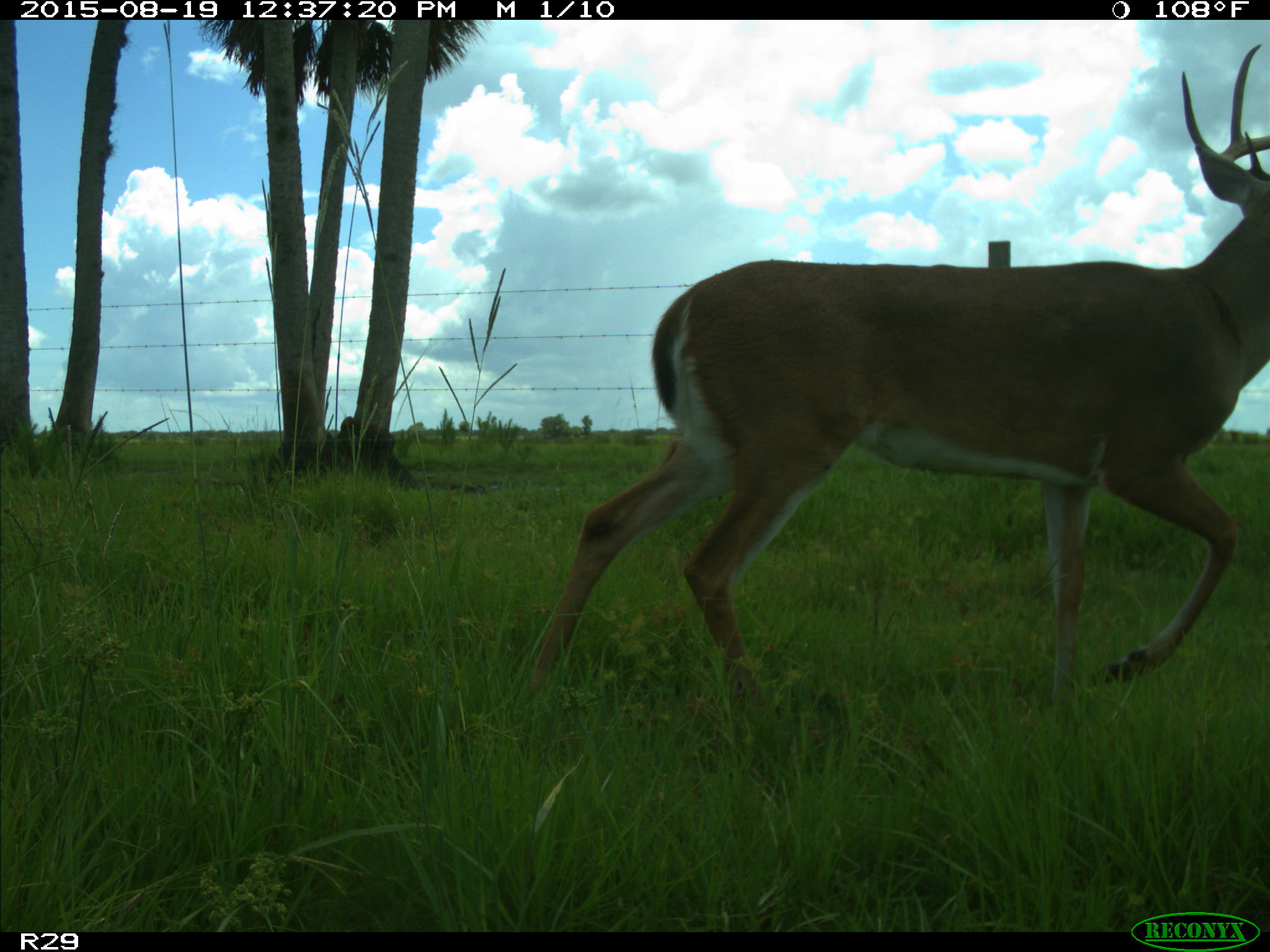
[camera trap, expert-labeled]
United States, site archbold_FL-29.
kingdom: Animalia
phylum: Chordata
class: Mammalia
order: Artiodactyla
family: Cervidae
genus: Odocoileus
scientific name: Odocoileus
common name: deer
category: unidentified deer